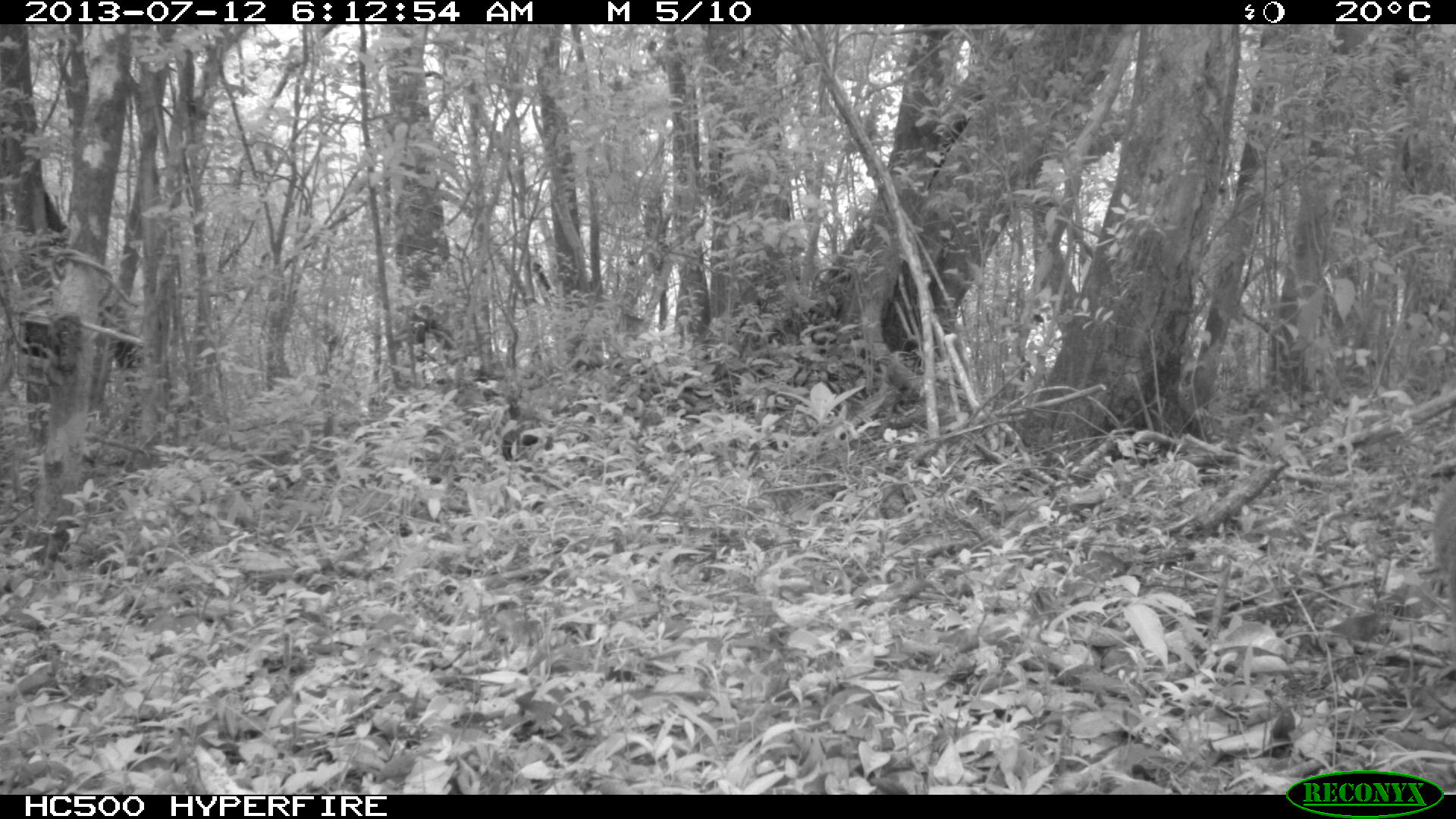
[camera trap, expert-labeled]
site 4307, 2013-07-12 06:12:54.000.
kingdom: Animalia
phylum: Chordata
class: Mammalia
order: Carnivora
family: Procyonidae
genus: Nasua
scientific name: Nasua narica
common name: white-nosed coati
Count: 1.